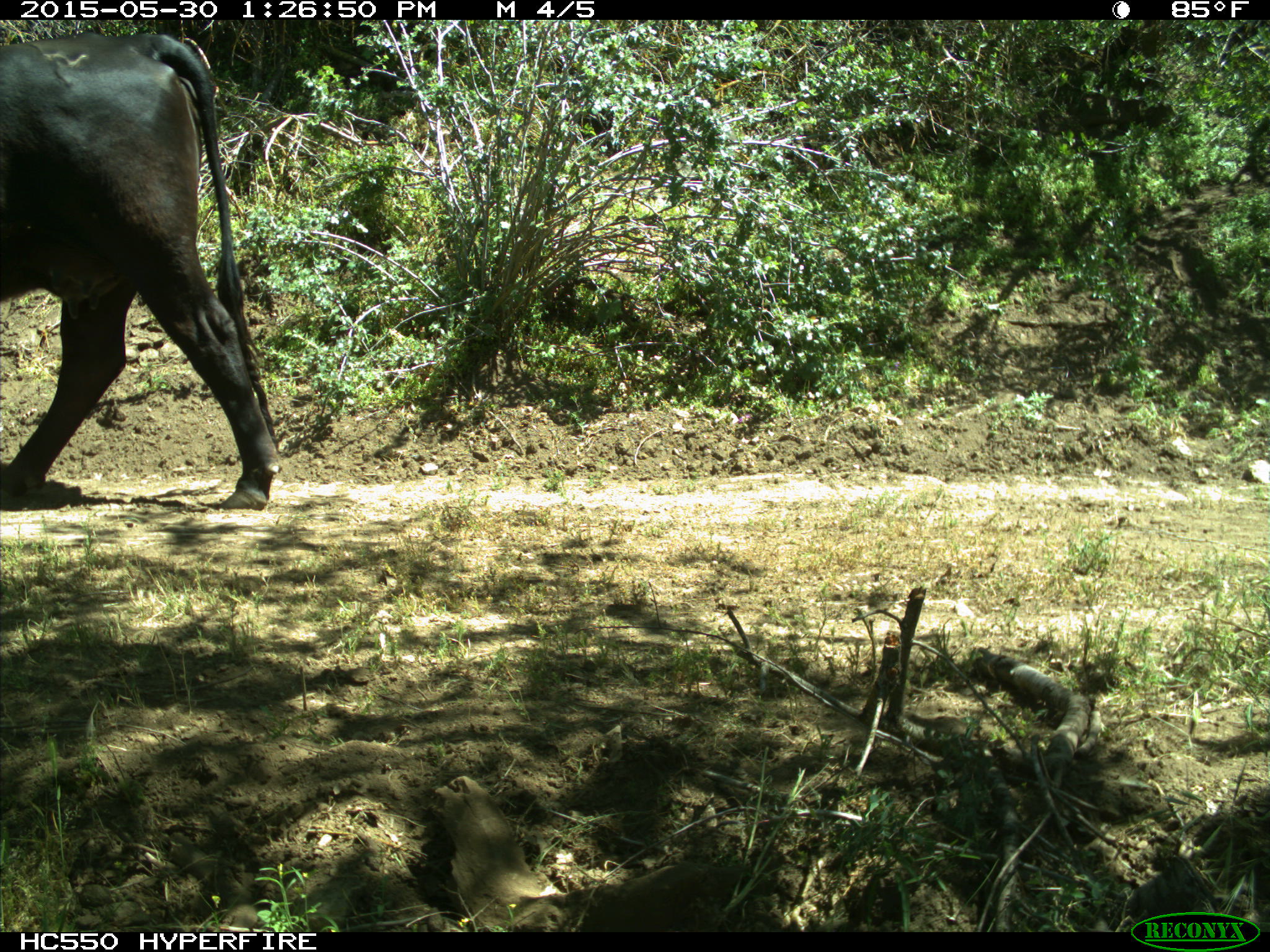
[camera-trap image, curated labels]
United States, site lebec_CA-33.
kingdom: Animalia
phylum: Chordata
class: Mammalia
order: Artiodactyla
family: Bovidae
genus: Bos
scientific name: Bos taurus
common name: domestic cow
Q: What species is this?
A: Bos taurus (domestic cow).